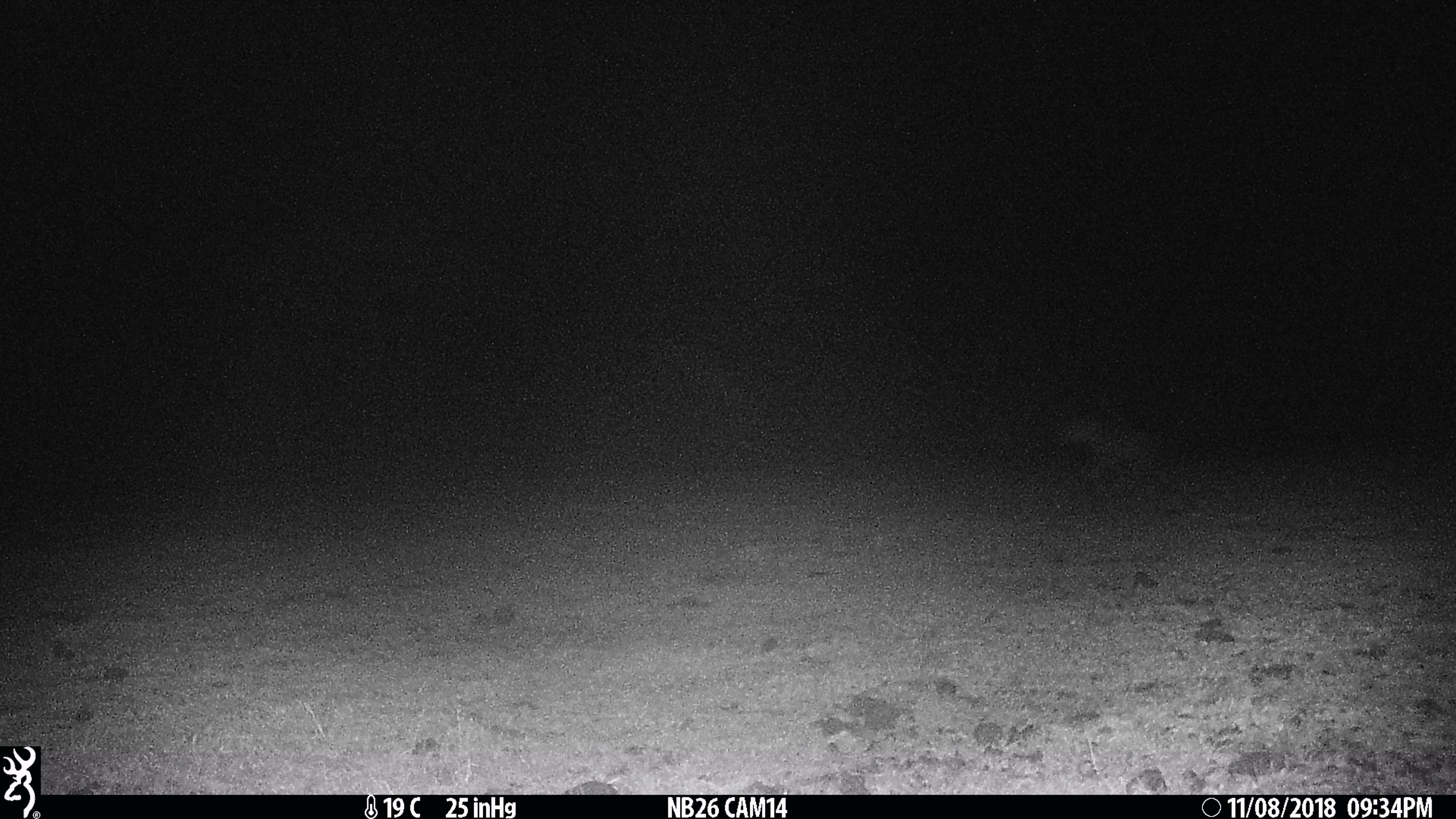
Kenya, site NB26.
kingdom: Animalia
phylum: Chordata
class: Mammalia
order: Carnivora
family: Hyaenidae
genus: Crocuta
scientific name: Crocuta crocuta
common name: spotted hyena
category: hyena spotted